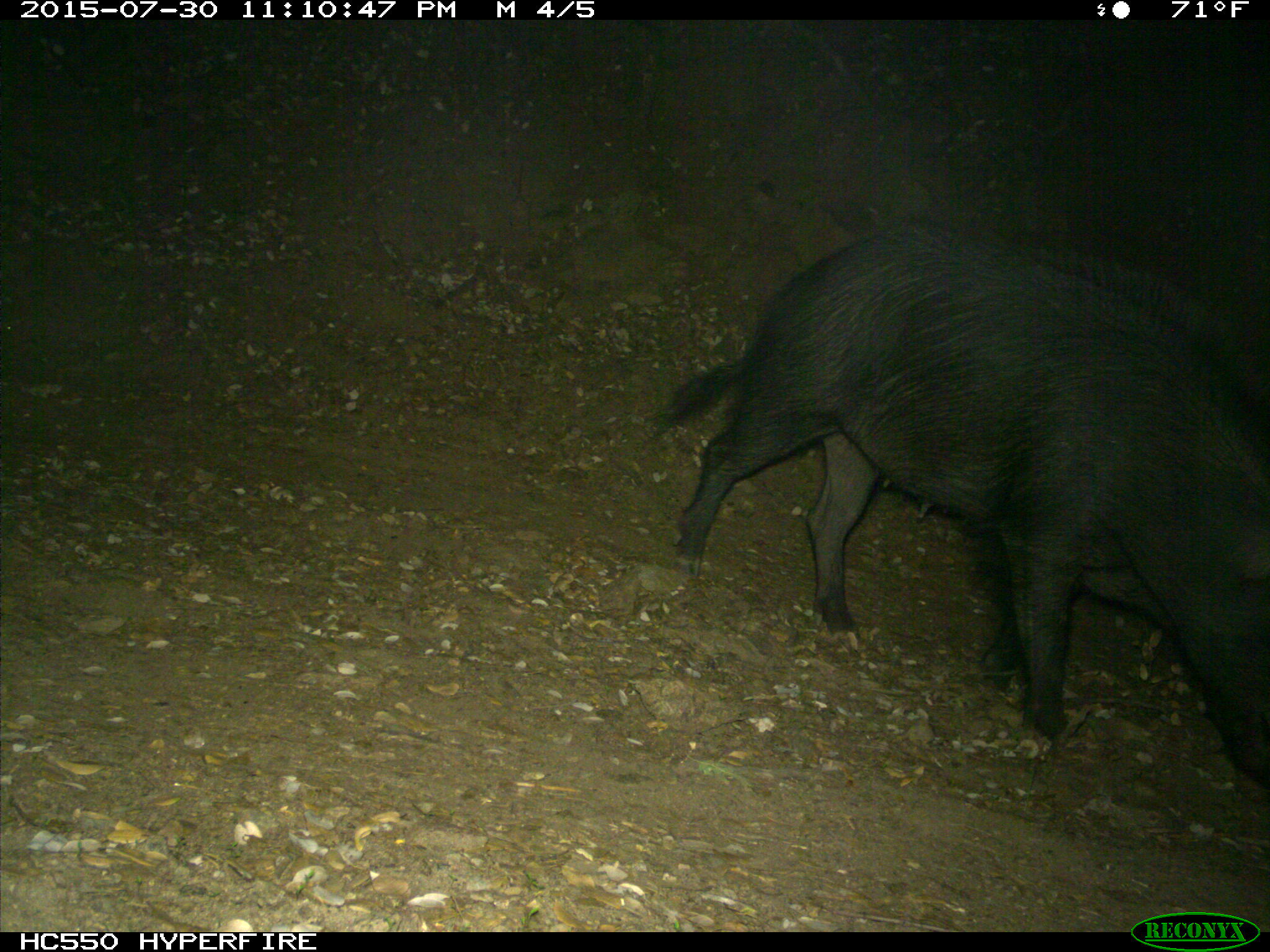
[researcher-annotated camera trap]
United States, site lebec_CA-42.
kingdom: Animalia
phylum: Chordata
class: Mammalia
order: Artiodactyla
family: Suidae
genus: Sus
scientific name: Sus scrofa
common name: wild boar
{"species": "Sus scrofa (wild boar)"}